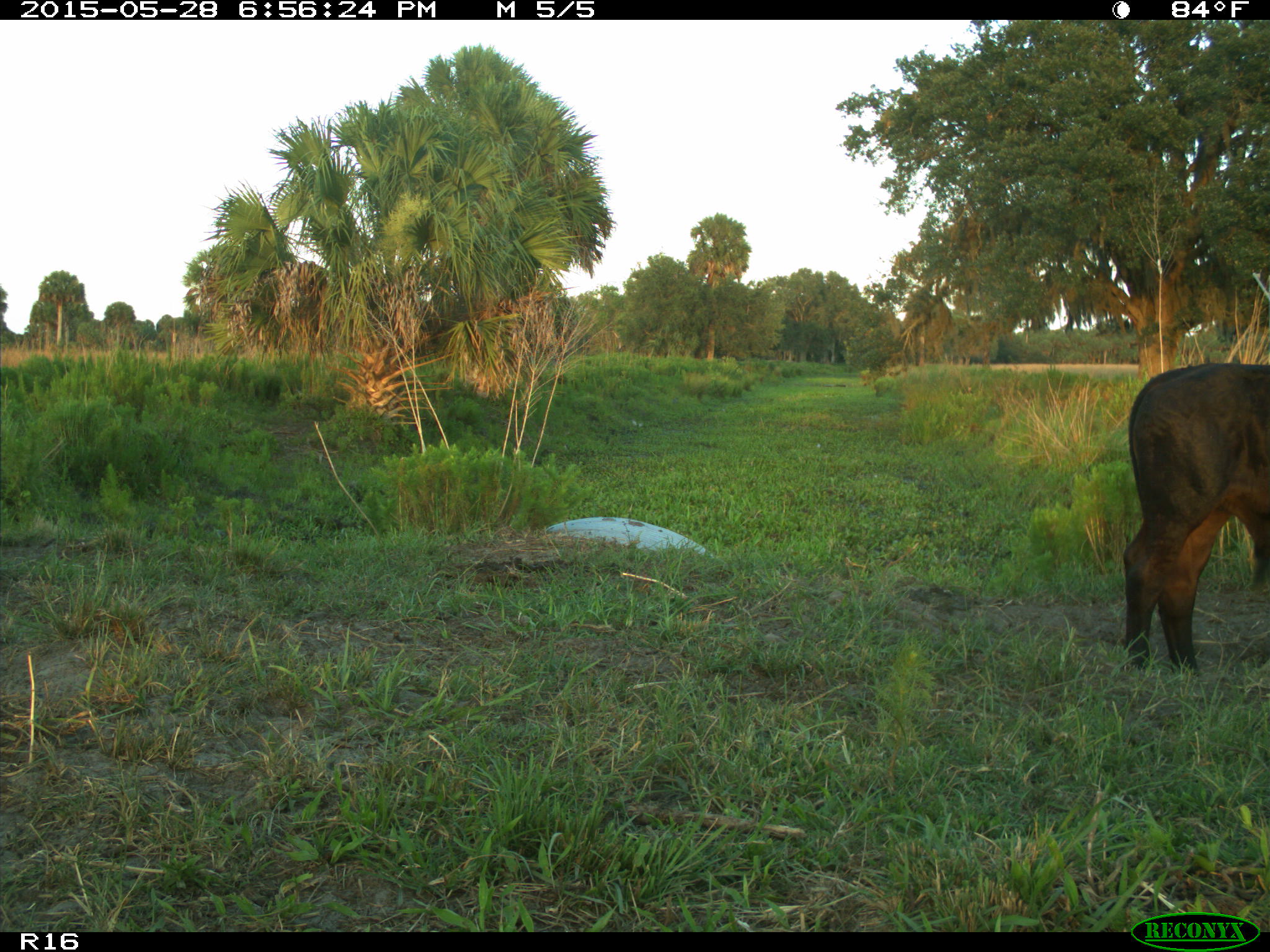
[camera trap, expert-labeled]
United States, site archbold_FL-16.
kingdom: Animalia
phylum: Chordata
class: Mammalia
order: Artiodactyla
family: Bovidae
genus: Bos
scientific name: Bos taurus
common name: domestic cow